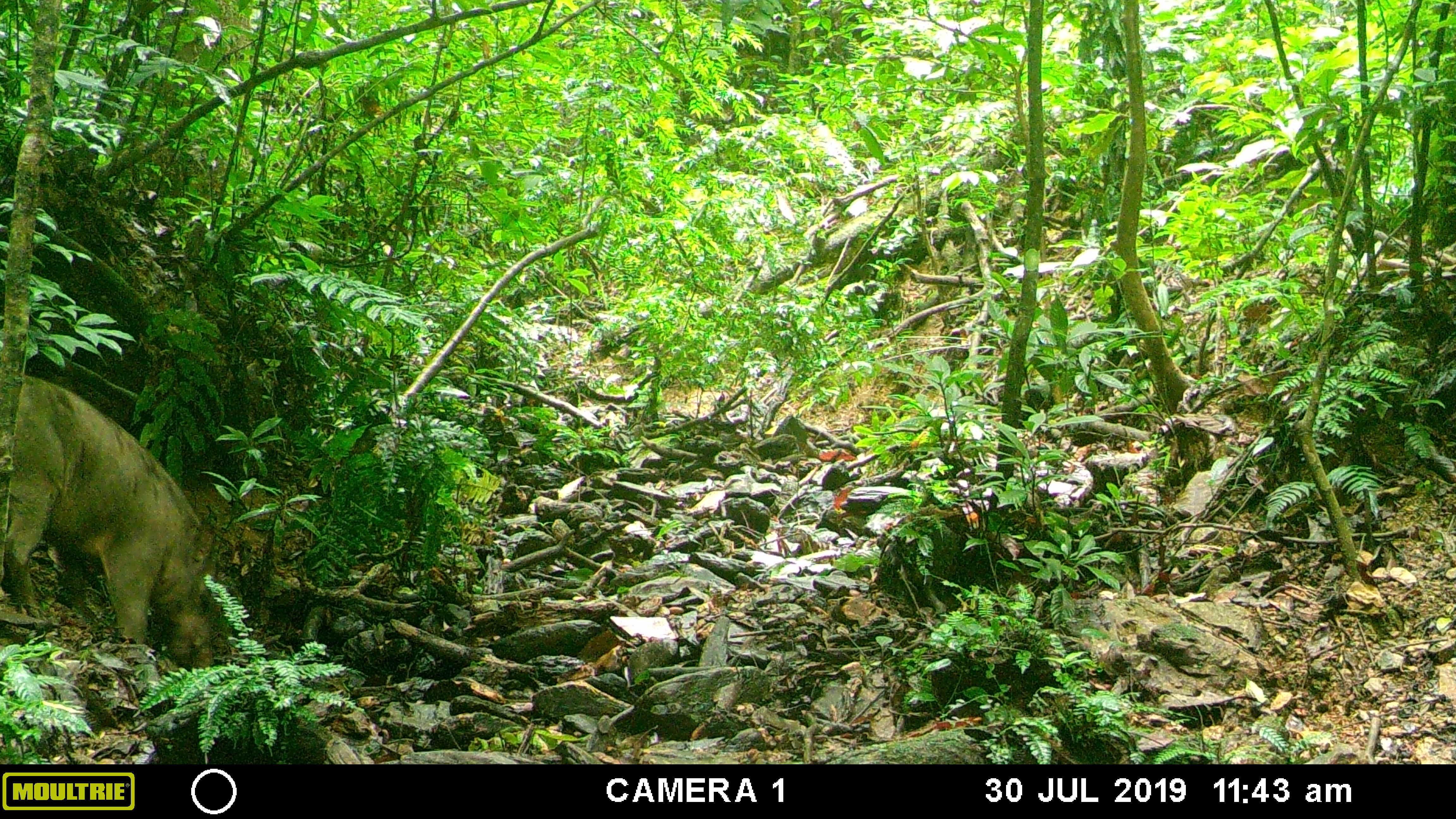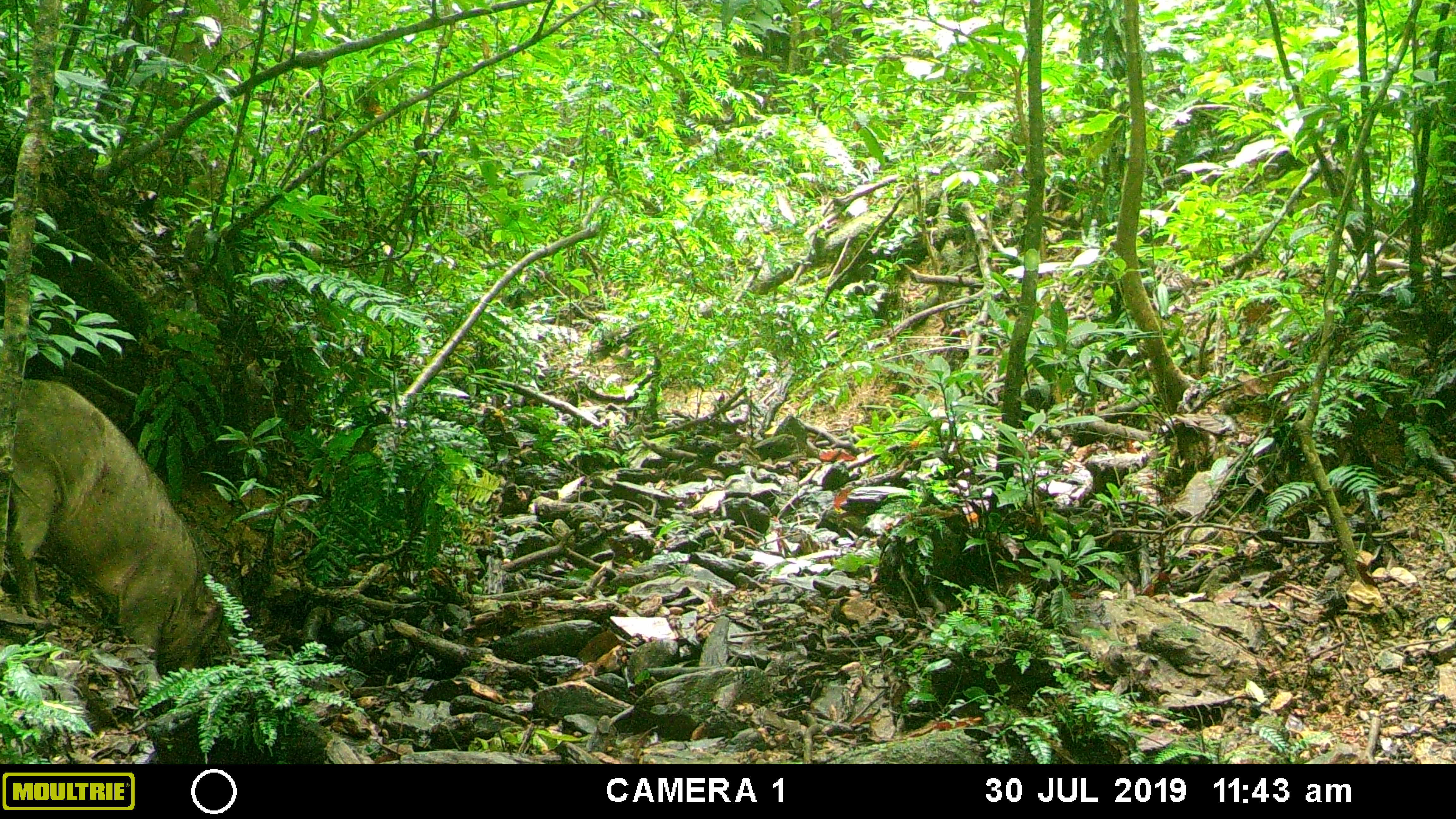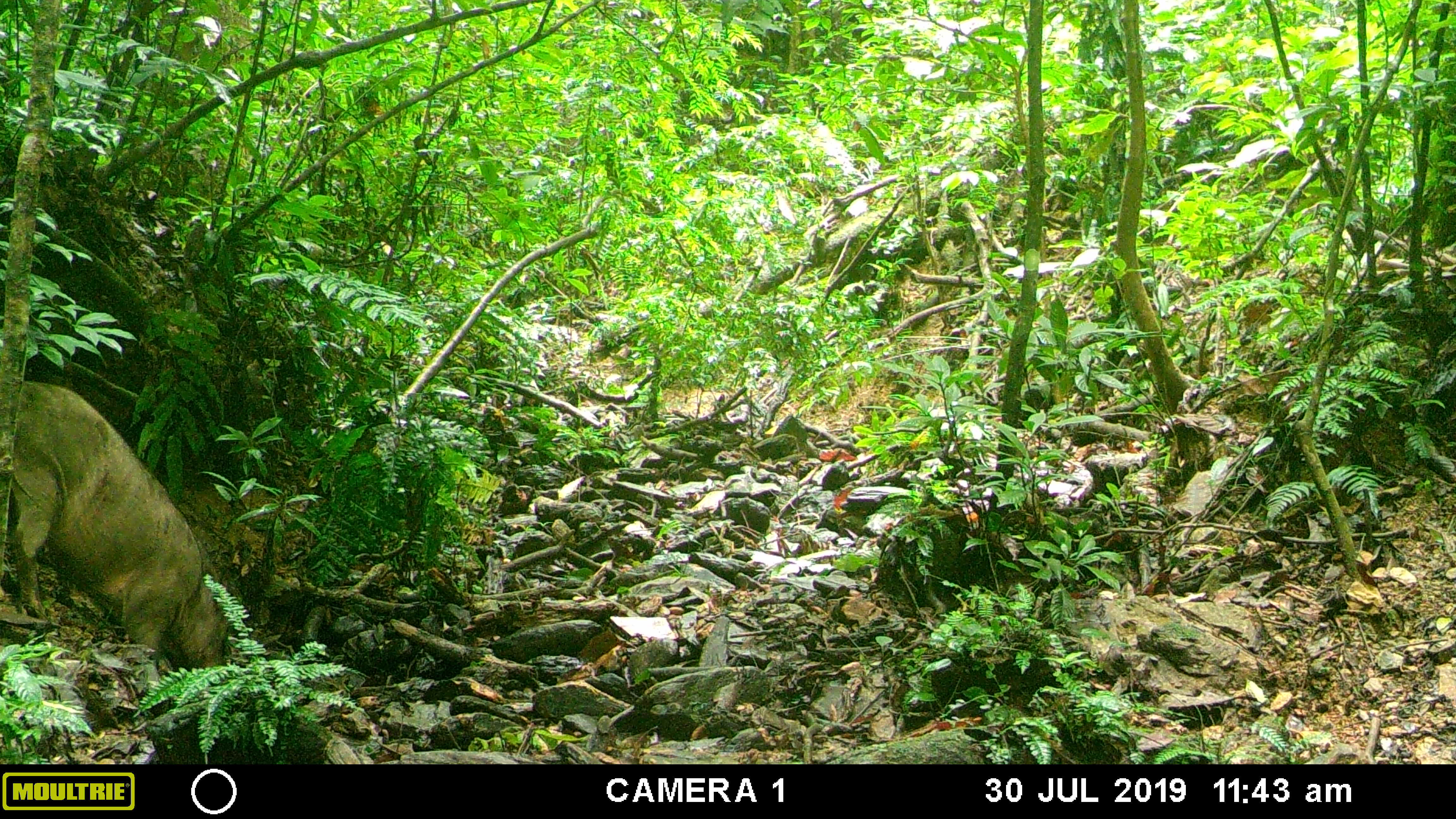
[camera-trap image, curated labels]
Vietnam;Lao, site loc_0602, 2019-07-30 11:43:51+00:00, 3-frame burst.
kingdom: Animalia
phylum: Chordata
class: Mammalia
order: Artiodactyla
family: Suidae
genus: Sus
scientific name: Sus scrofa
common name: eurasian wild pig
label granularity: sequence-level